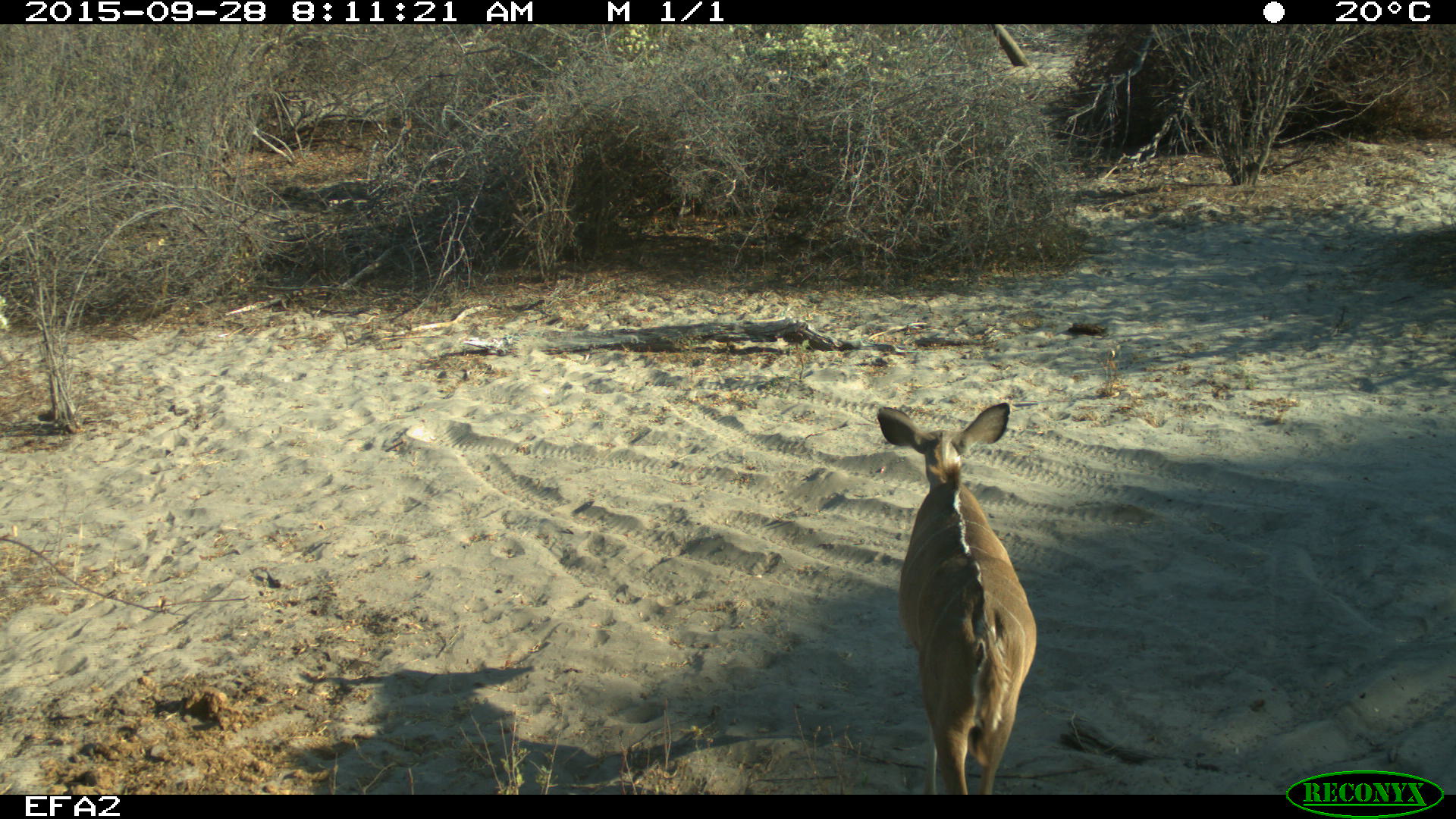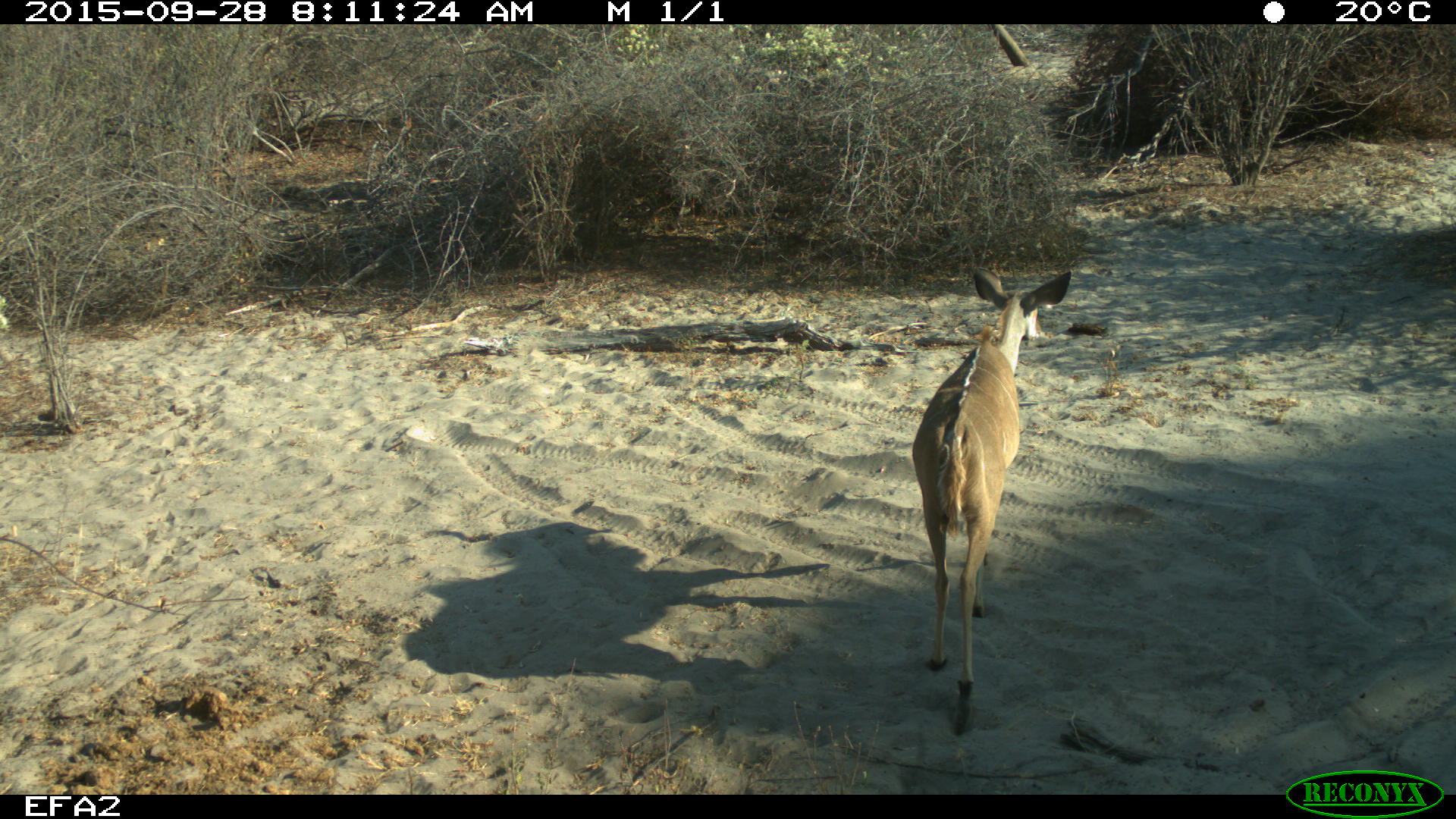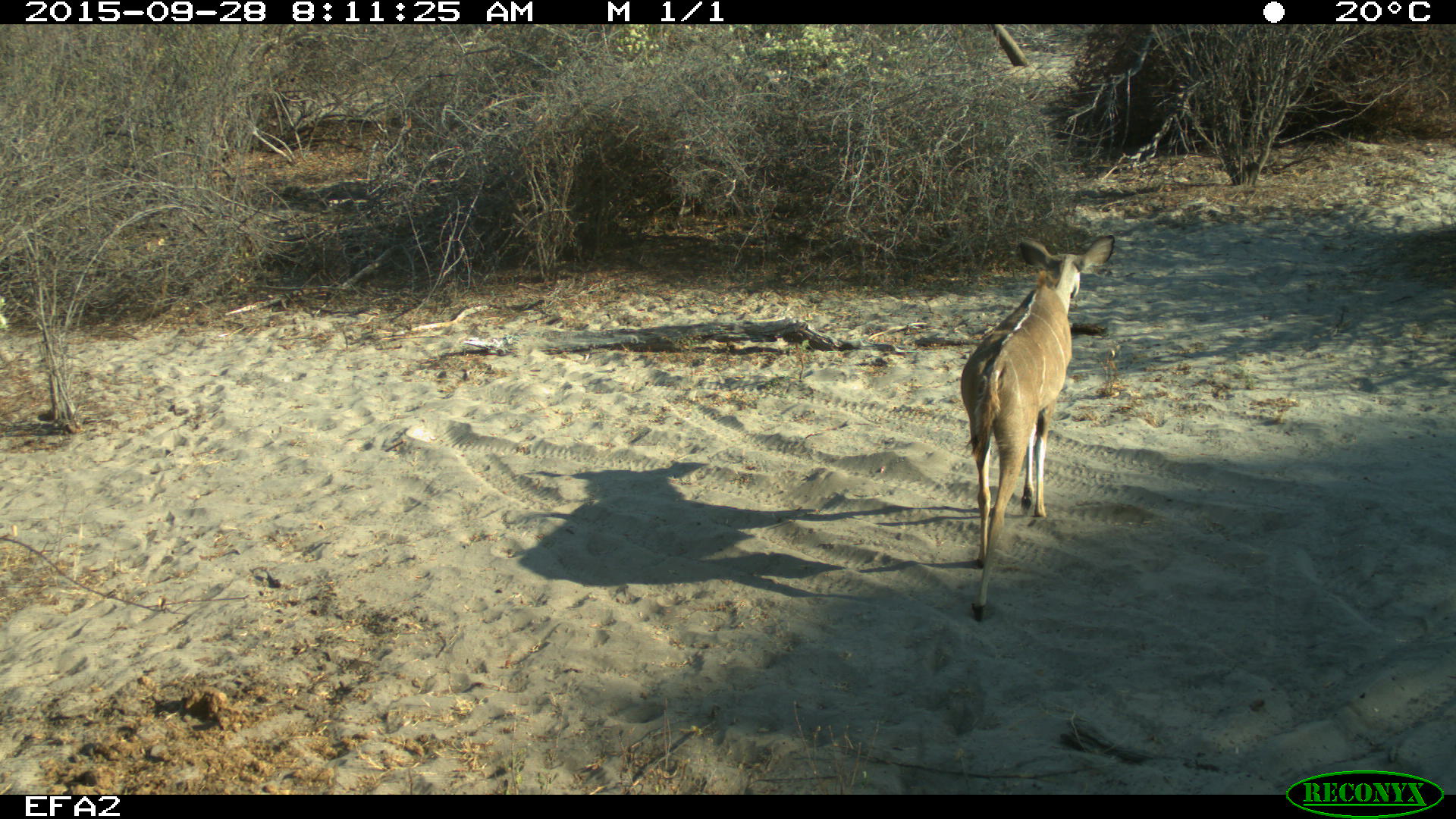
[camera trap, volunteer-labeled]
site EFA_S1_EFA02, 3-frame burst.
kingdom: Animalia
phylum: Chordata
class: Mammalia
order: Artiodactyla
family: Bovidae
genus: Tragelaphus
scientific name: Tragelaphus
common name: kudu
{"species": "kudu (Tragelaphus)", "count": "1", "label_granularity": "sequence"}